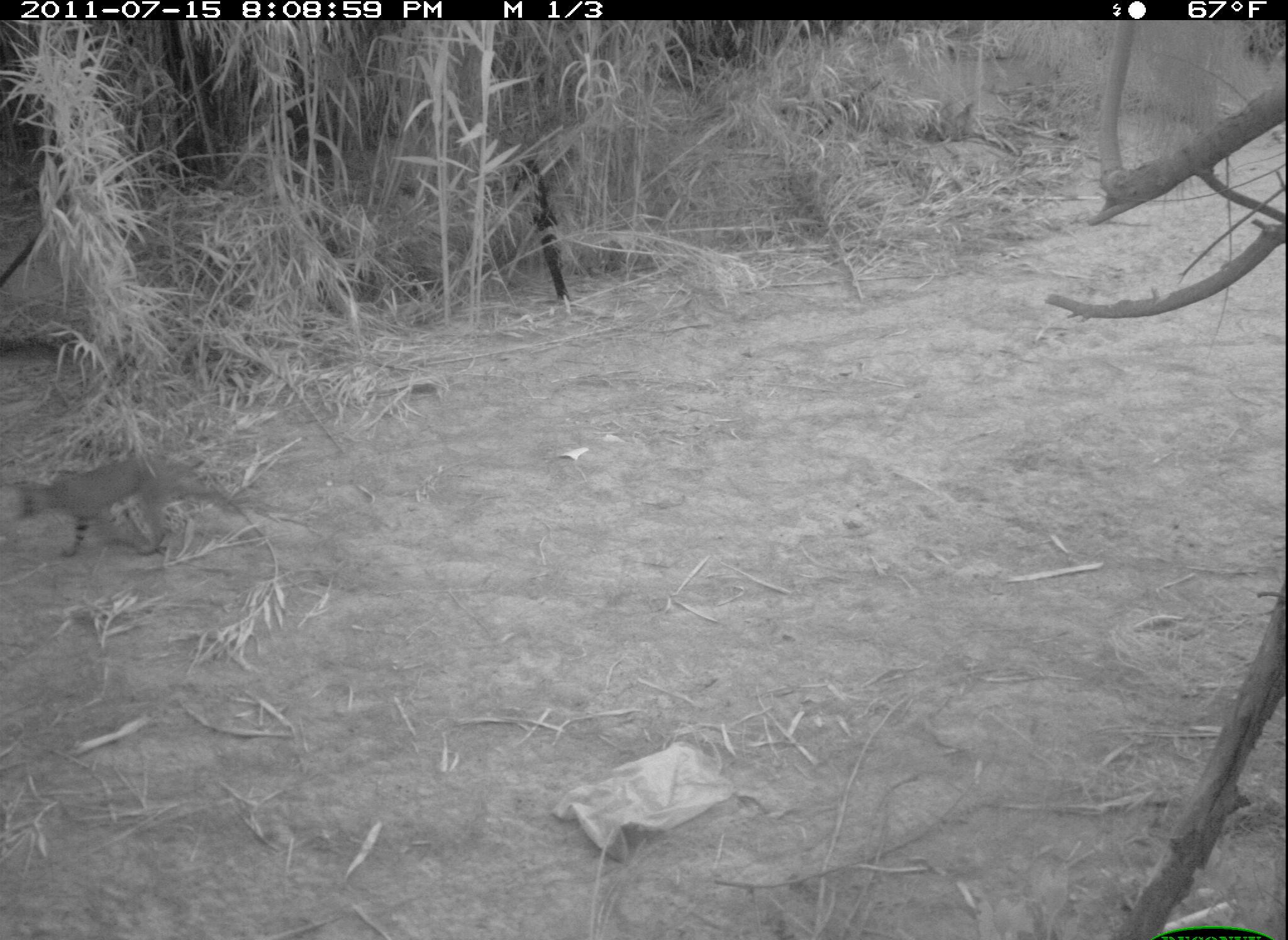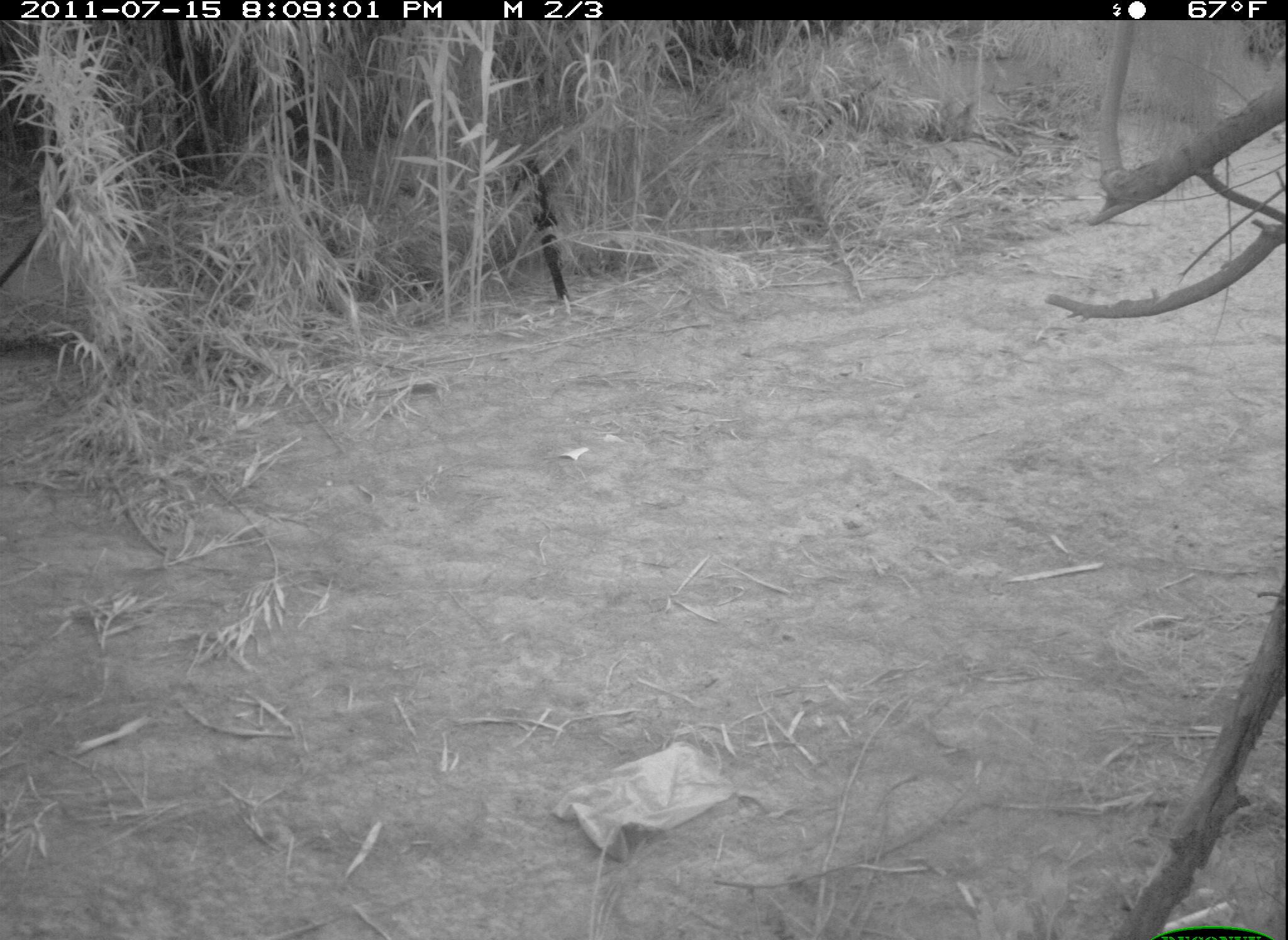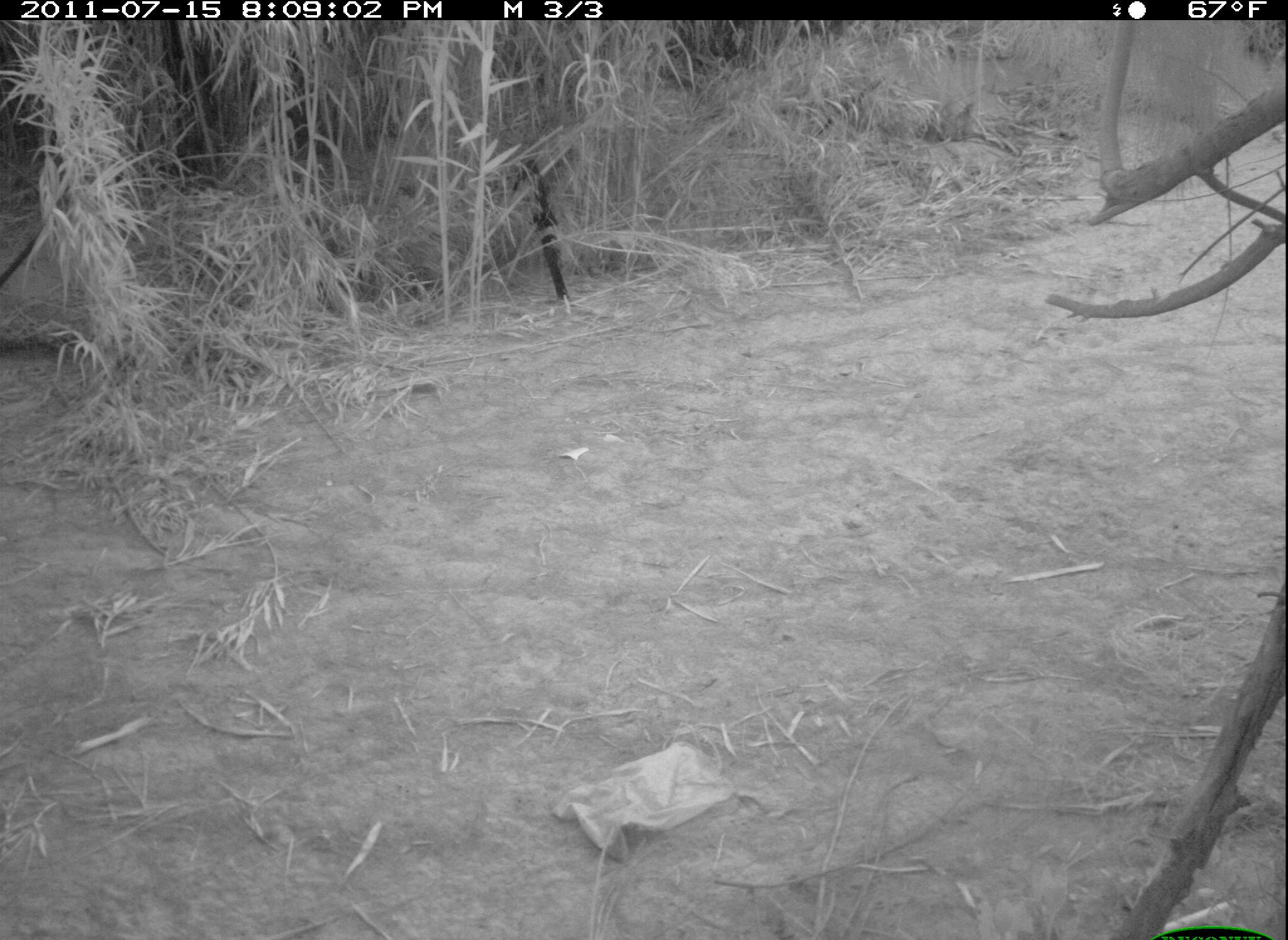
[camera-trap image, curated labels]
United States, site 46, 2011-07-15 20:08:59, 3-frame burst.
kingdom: Animalia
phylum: Chordata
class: Mammalia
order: Carnivora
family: Felidae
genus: Lynx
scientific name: Lynx rufus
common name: bobcat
Bobcat (Lynx rufus).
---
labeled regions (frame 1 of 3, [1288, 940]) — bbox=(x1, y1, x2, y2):
bobcat: bbox=(13, 449, 264, 585)